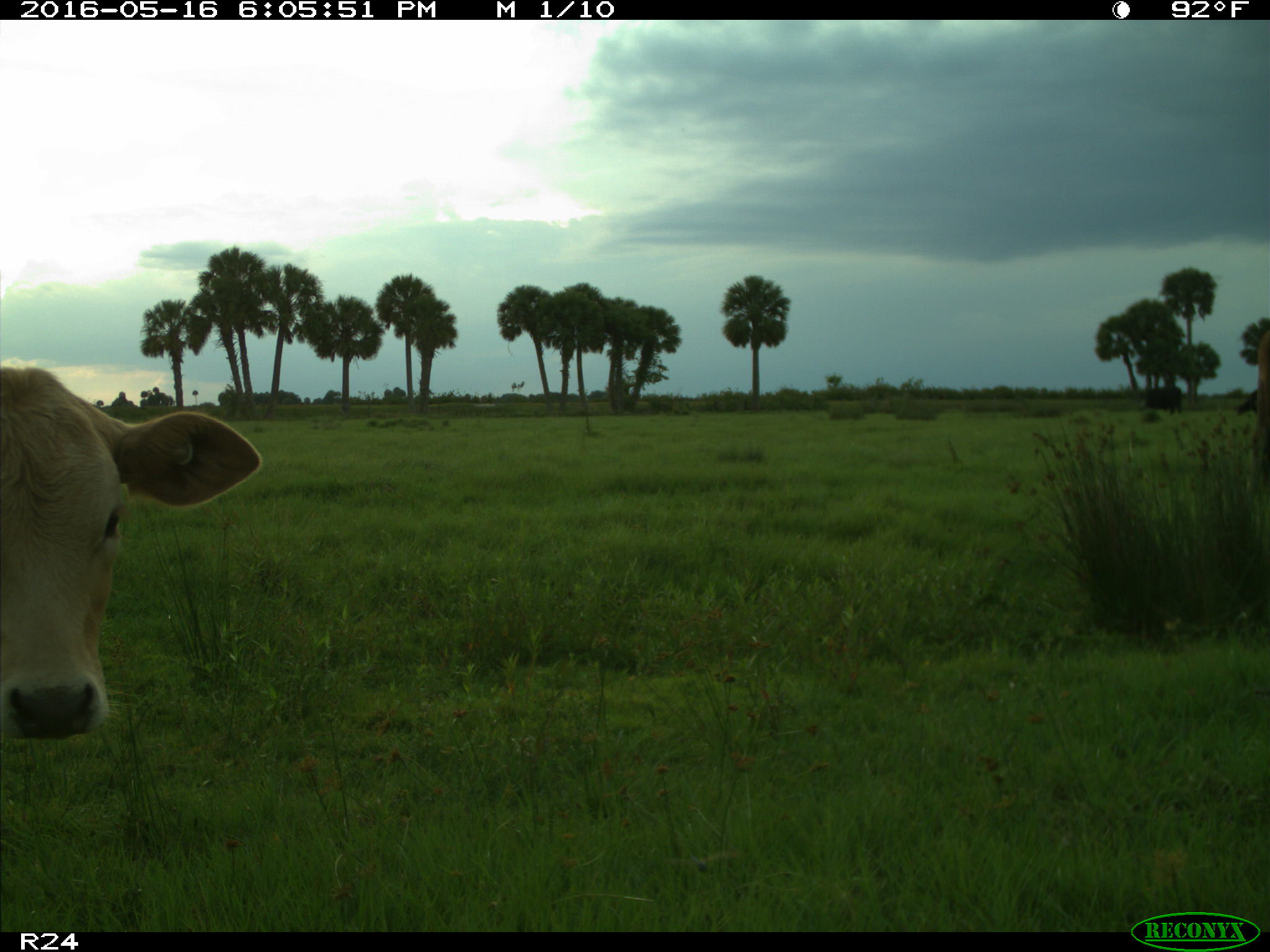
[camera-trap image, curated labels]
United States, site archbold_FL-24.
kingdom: Animalia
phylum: Chordata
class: Mammalia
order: Artiodactyla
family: Bovidae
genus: Bos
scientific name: Bos taurus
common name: domestic cow